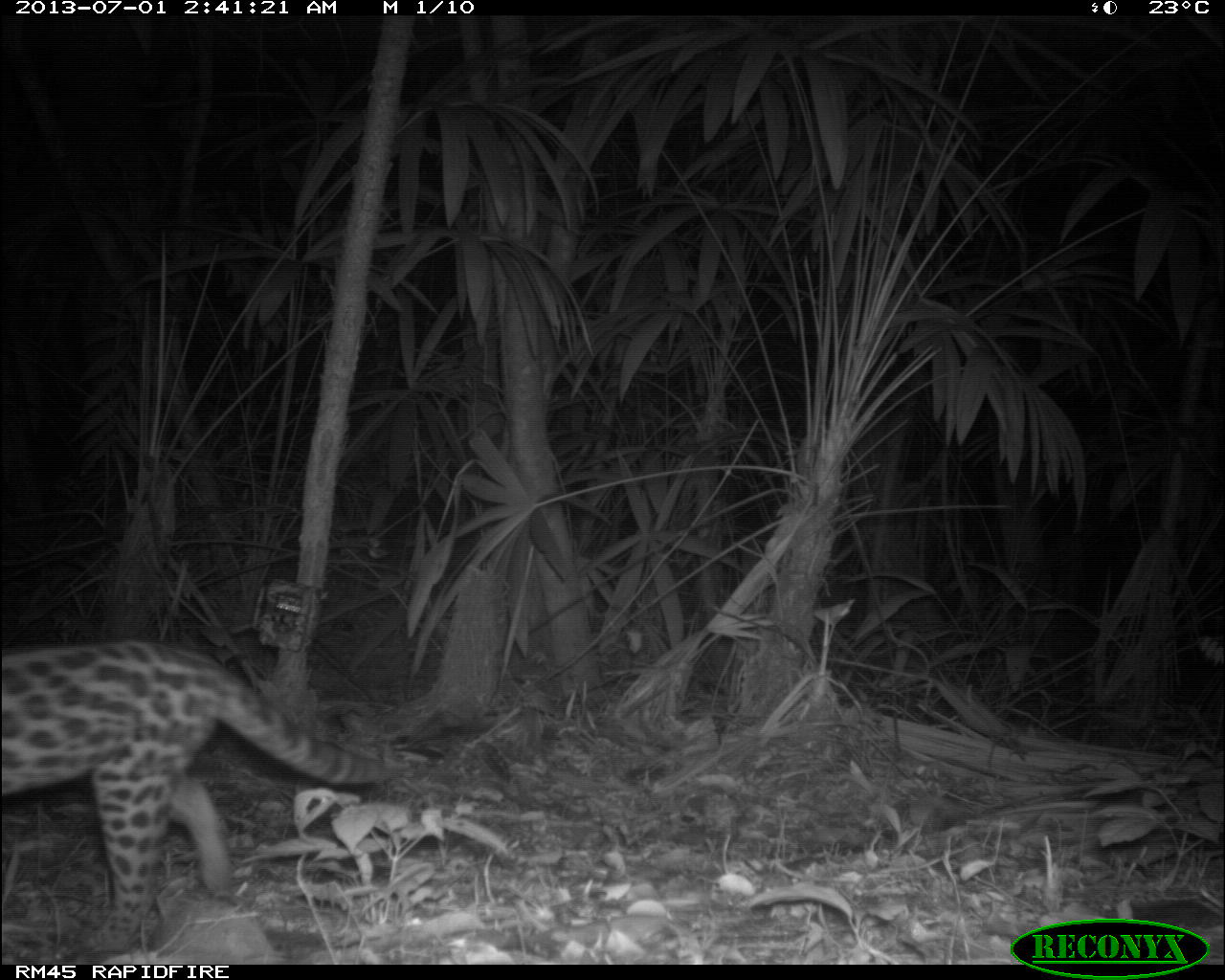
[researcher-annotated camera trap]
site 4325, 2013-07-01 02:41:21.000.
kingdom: Animalia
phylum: Chordata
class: Mammalia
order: Carnivora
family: Felidae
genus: Leopardus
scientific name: Leopardus wiedii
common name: margay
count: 1